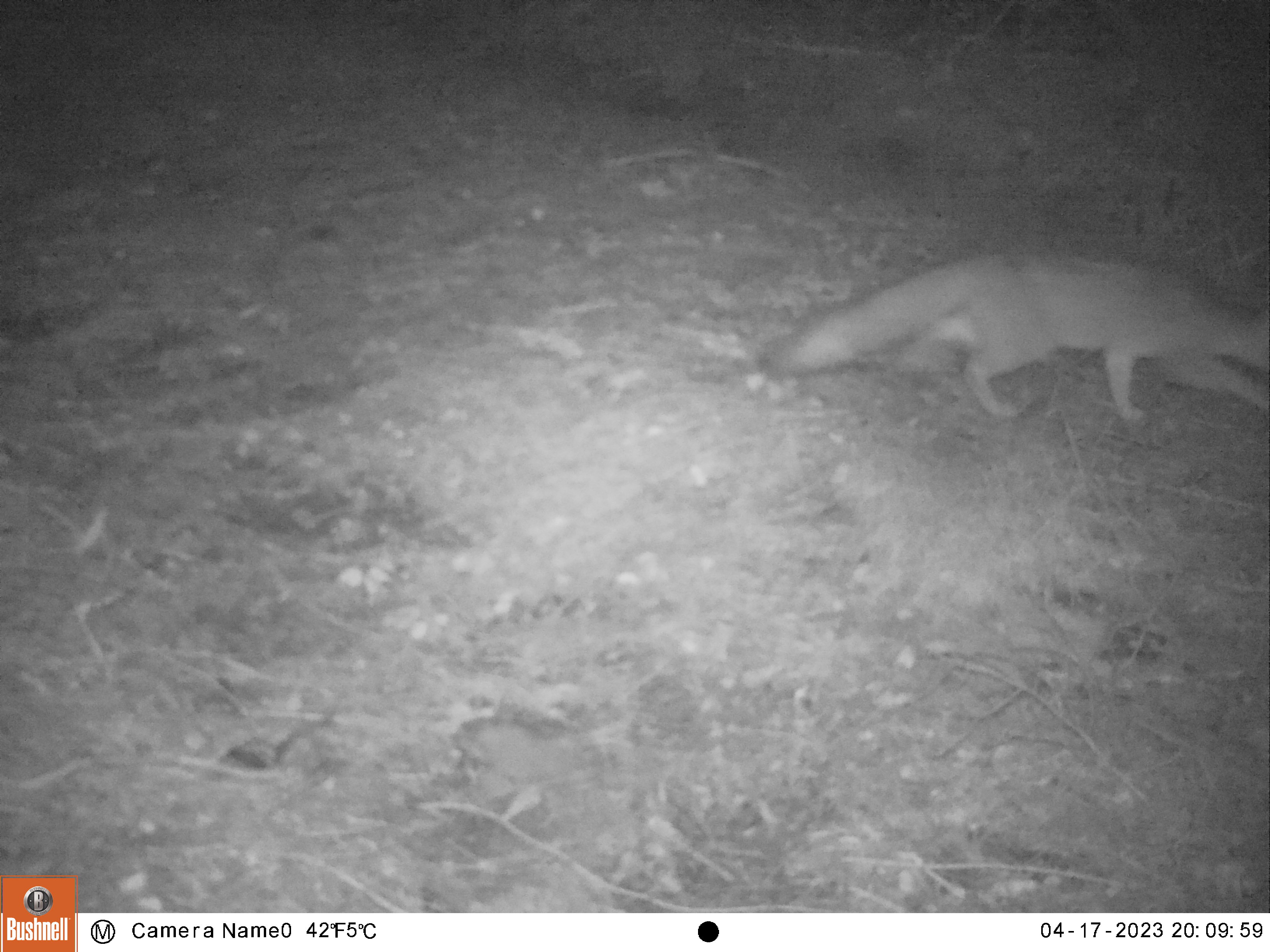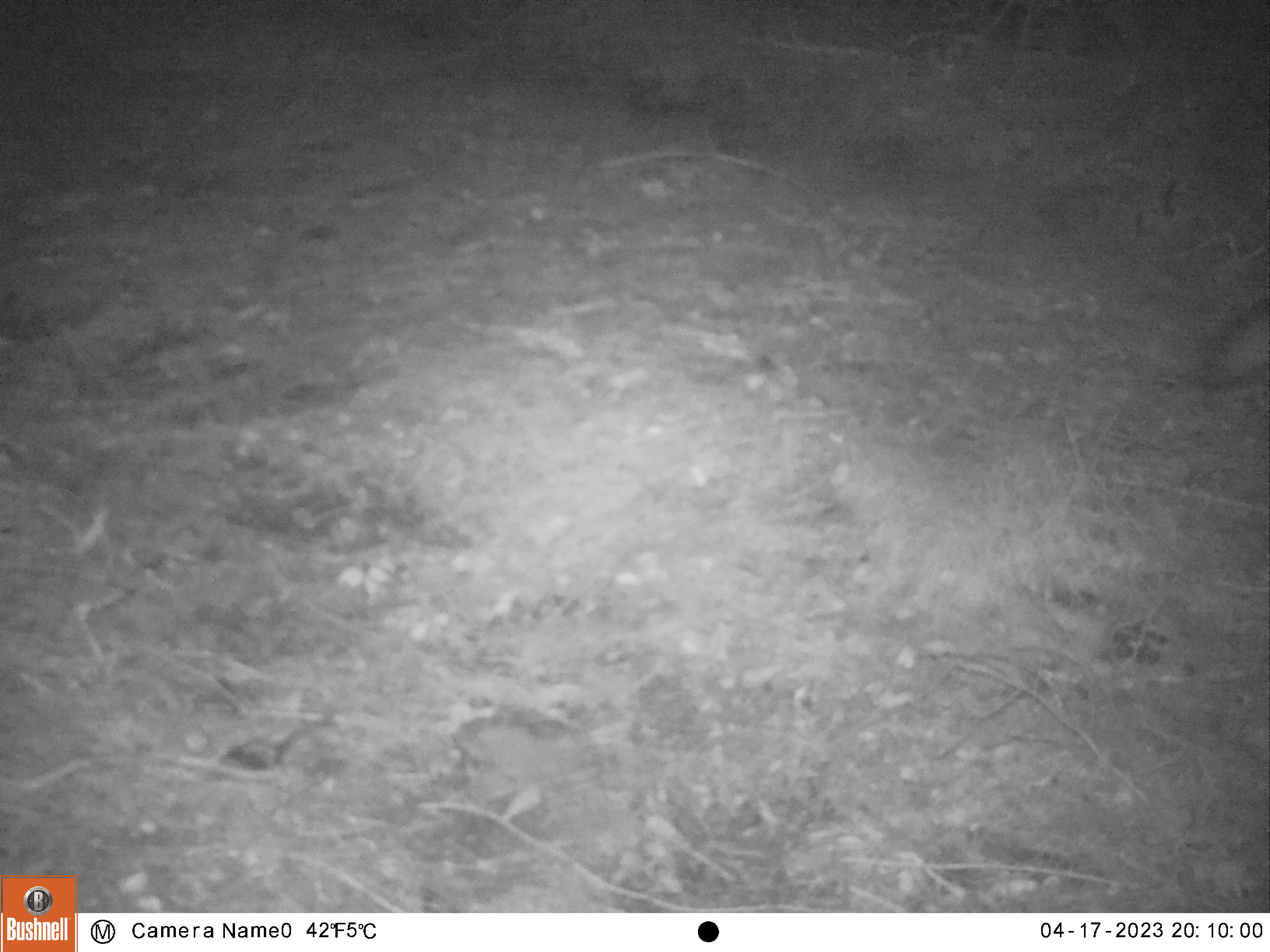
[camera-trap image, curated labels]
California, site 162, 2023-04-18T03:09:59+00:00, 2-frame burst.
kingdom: Animalia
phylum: Chordata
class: Mammalia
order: Carnivora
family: Canidae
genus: Urocyon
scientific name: Urocyon cinereoargenteus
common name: gray fox